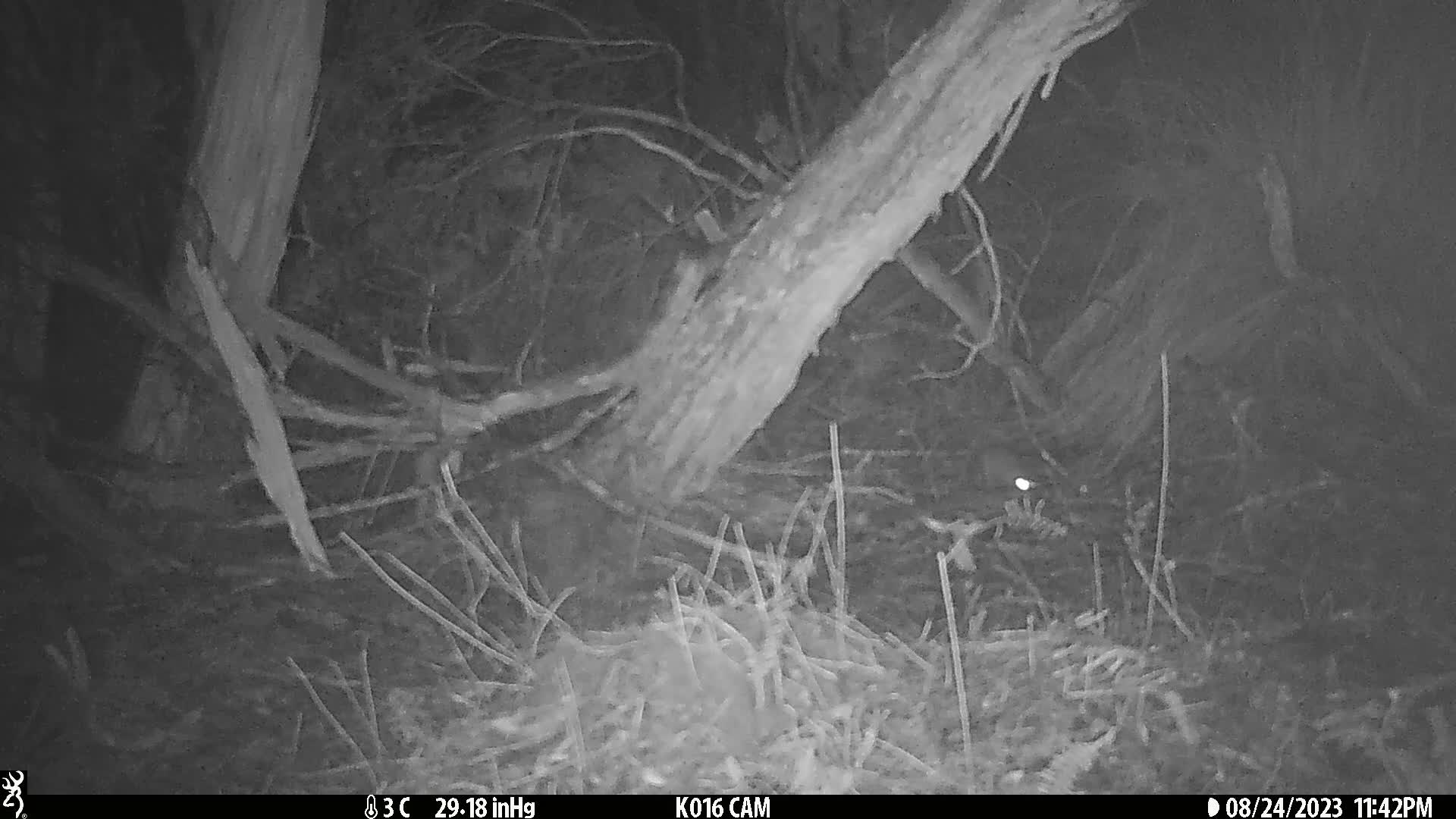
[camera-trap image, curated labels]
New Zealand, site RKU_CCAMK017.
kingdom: Animalia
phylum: Chordata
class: Mammalia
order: Rodentia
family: Muridae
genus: Rattus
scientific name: Rattus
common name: rat